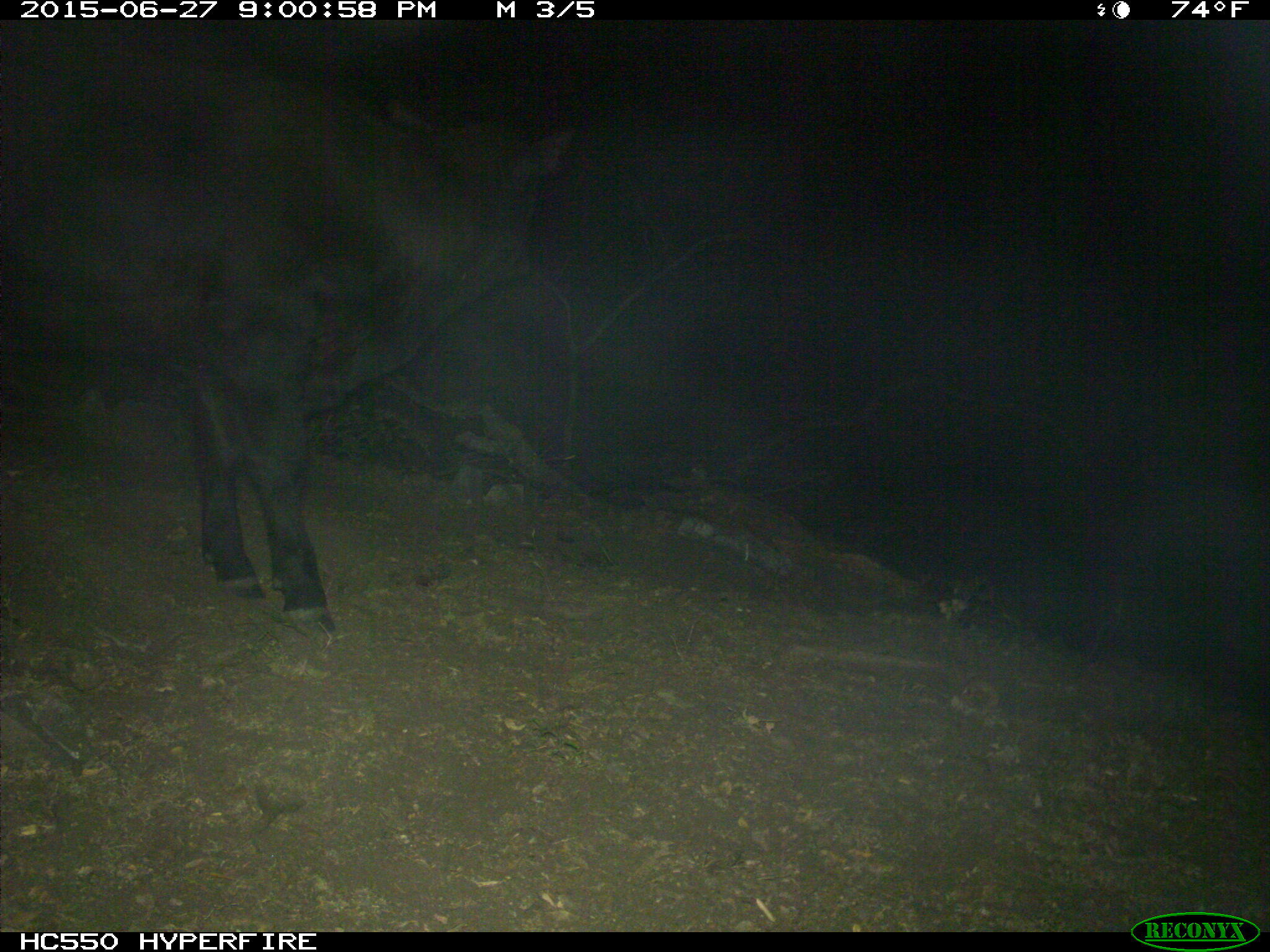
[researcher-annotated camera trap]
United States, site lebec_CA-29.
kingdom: Animalia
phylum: Chordata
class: Mammalia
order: Artiodactyla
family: Bovidae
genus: Bos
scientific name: Bos taurus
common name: domestic cow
Bos taurus (domestic cow).